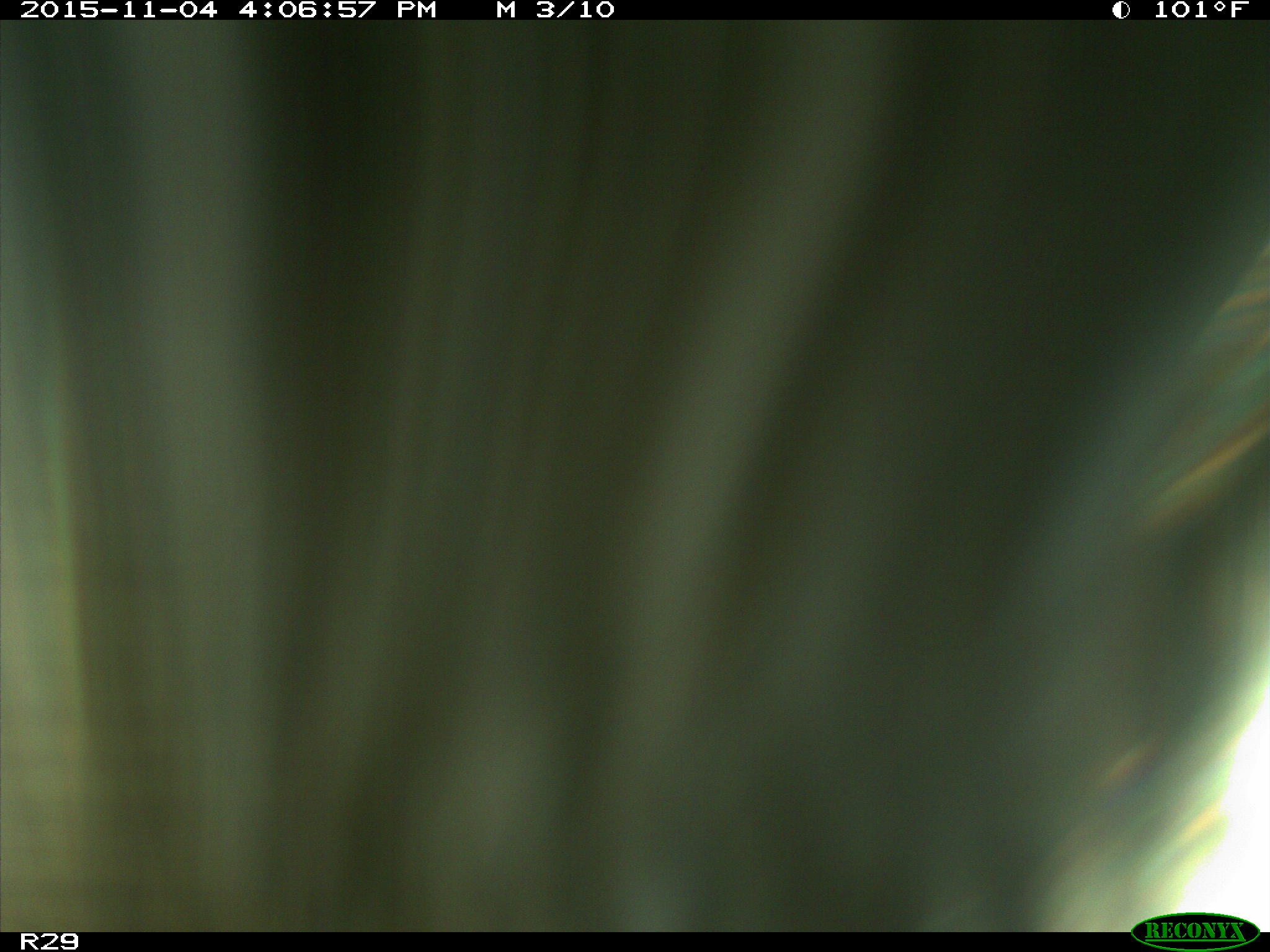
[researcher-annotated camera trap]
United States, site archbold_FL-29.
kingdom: Animalia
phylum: Chordata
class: Mammalia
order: Artiodactyla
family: Bovidae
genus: Bos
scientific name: Bos taurus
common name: domestic cow